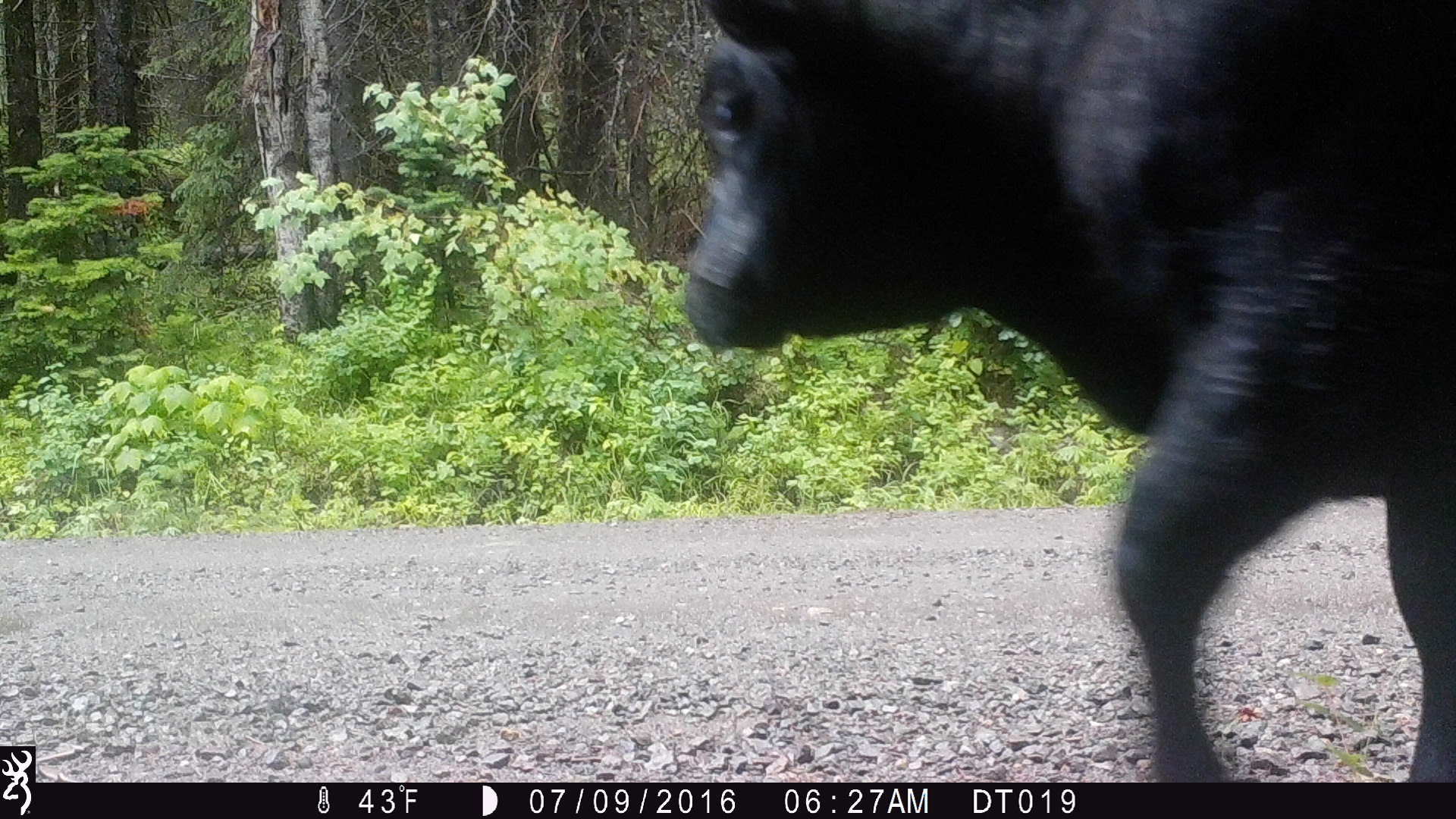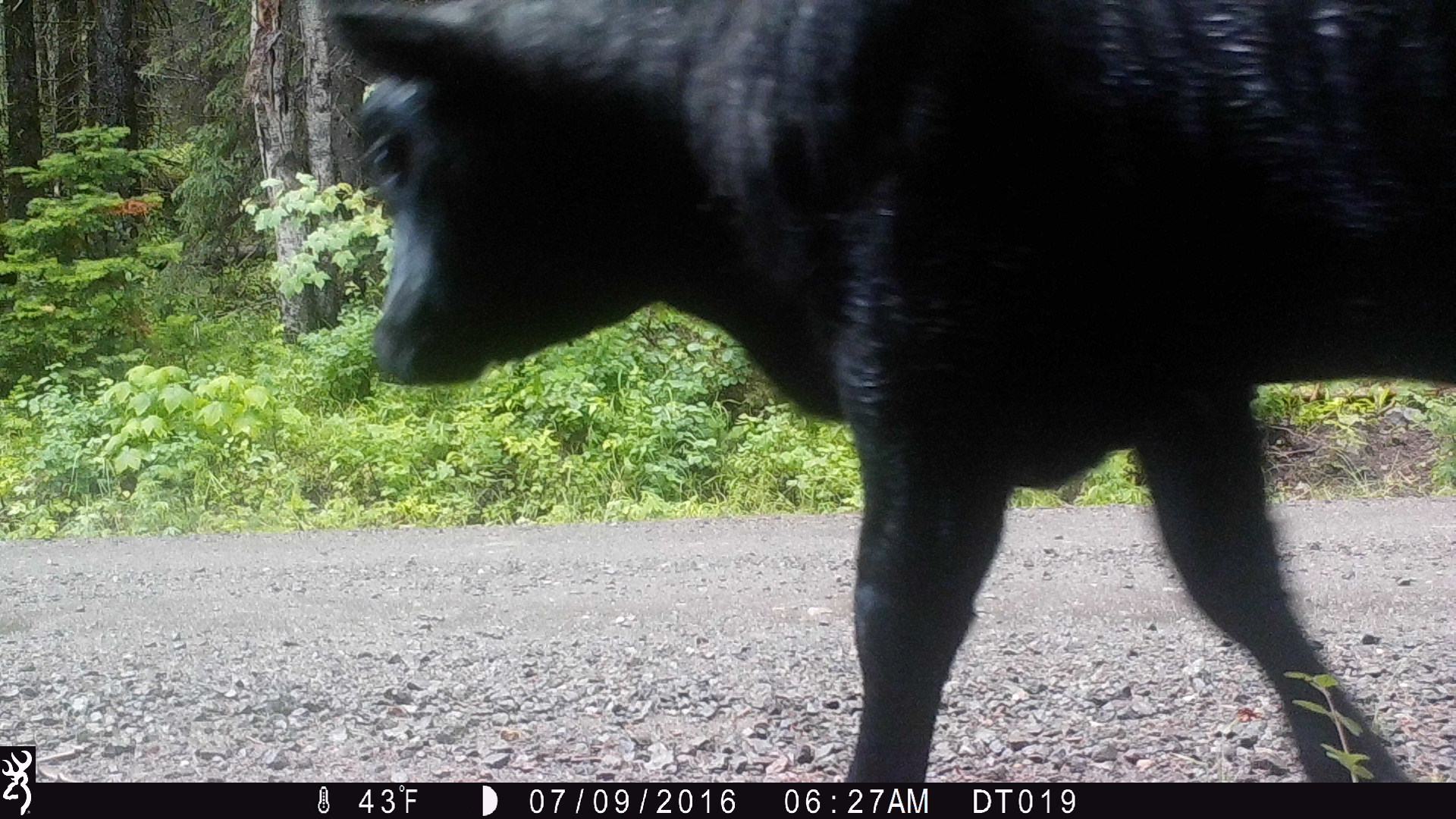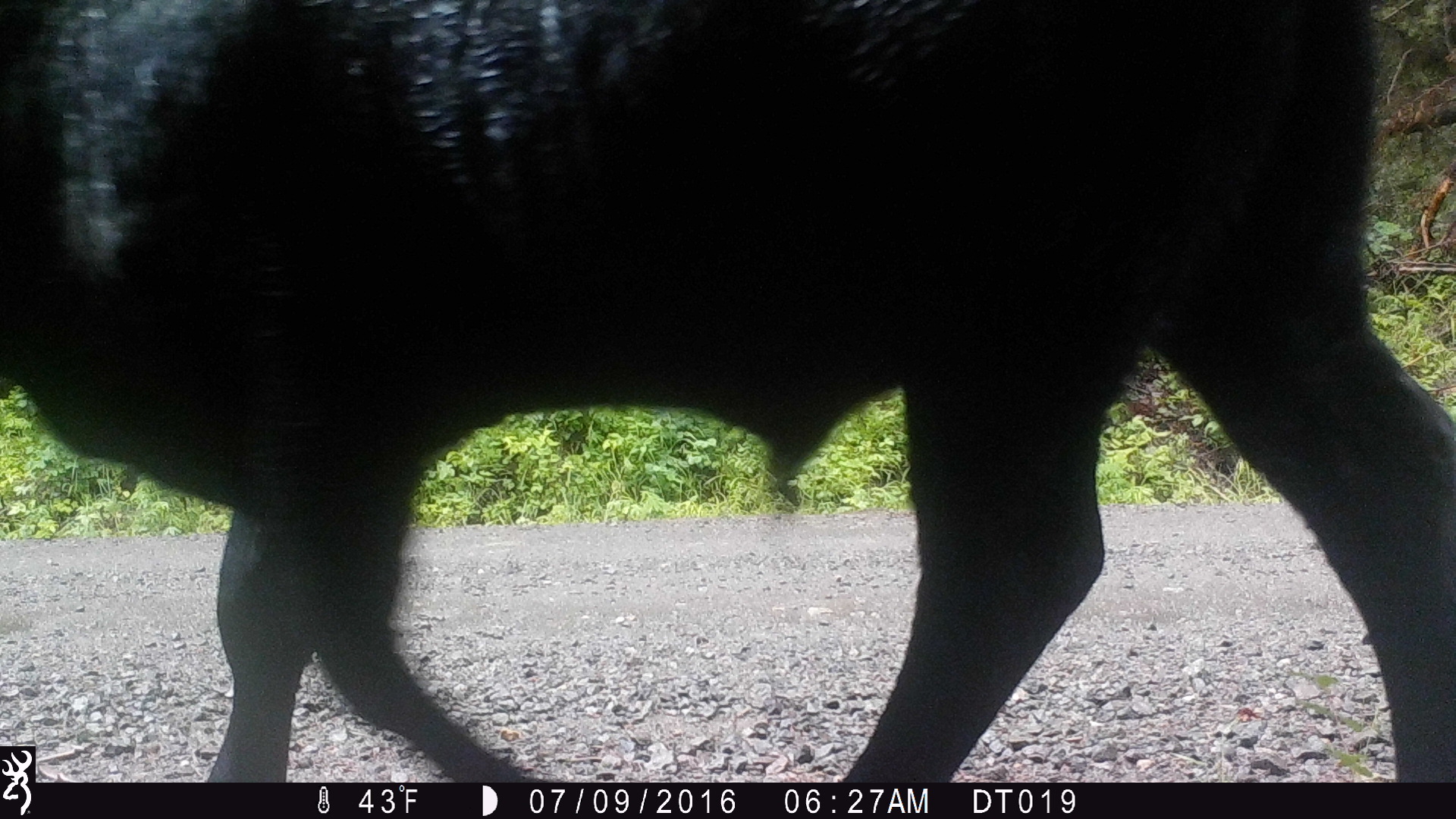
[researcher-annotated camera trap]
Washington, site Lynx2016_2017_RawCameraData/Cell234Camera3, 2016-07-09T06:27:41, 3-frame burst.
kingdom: Animalia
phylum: Chordata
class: Mammalia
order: Artiodactyla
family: Bovidae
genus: Bos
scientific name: Bos taurus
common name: domestic cattle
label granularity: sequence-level